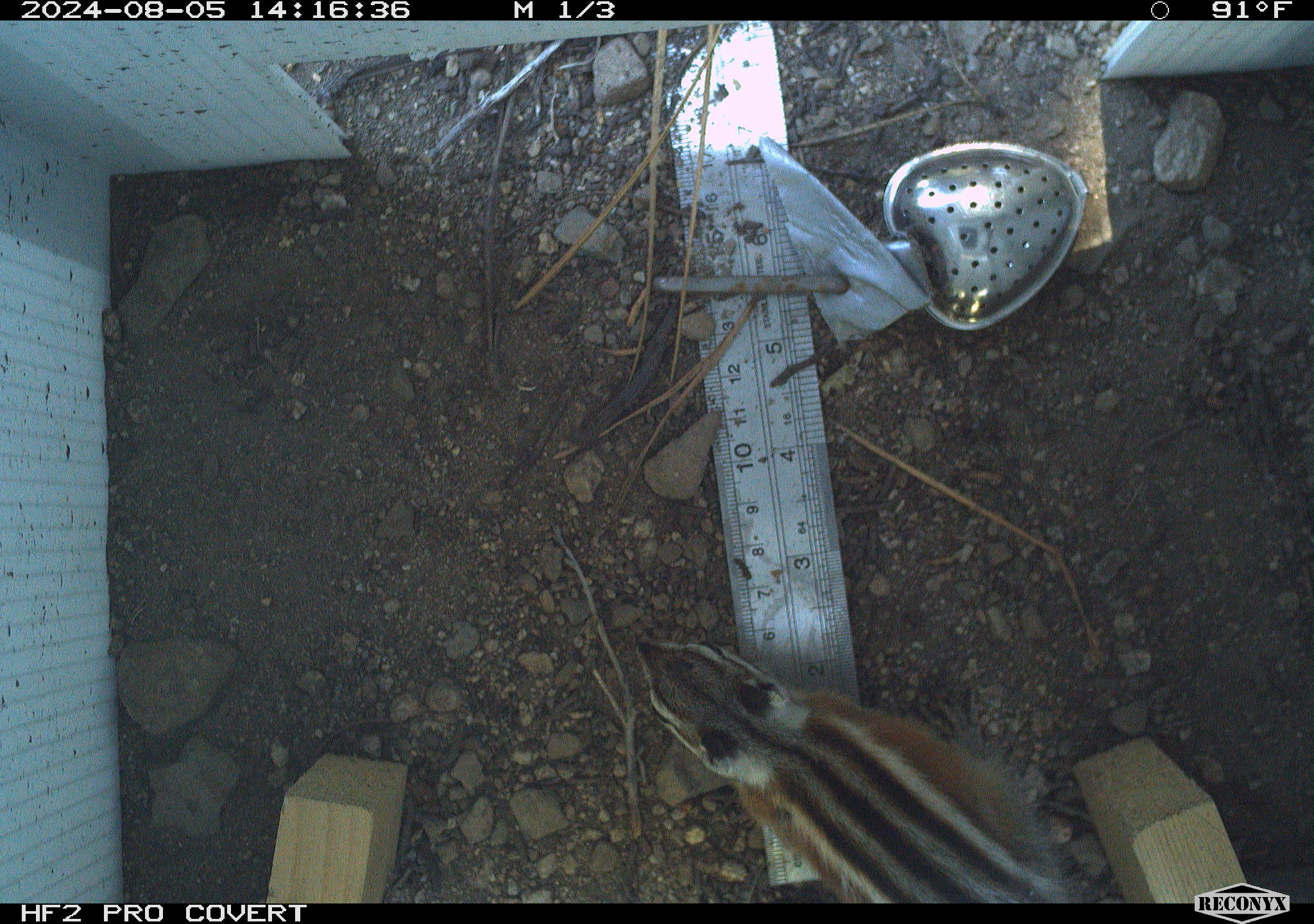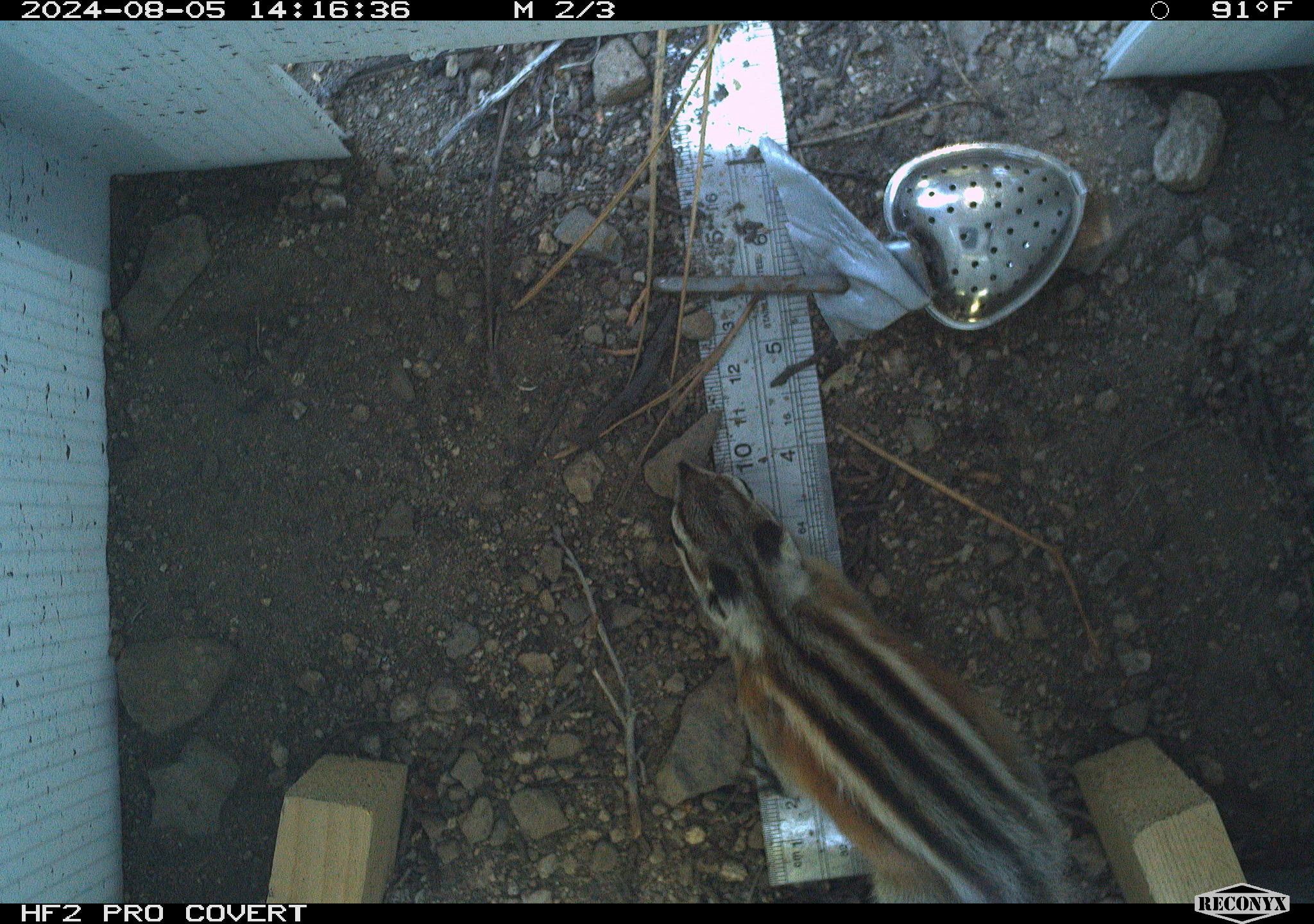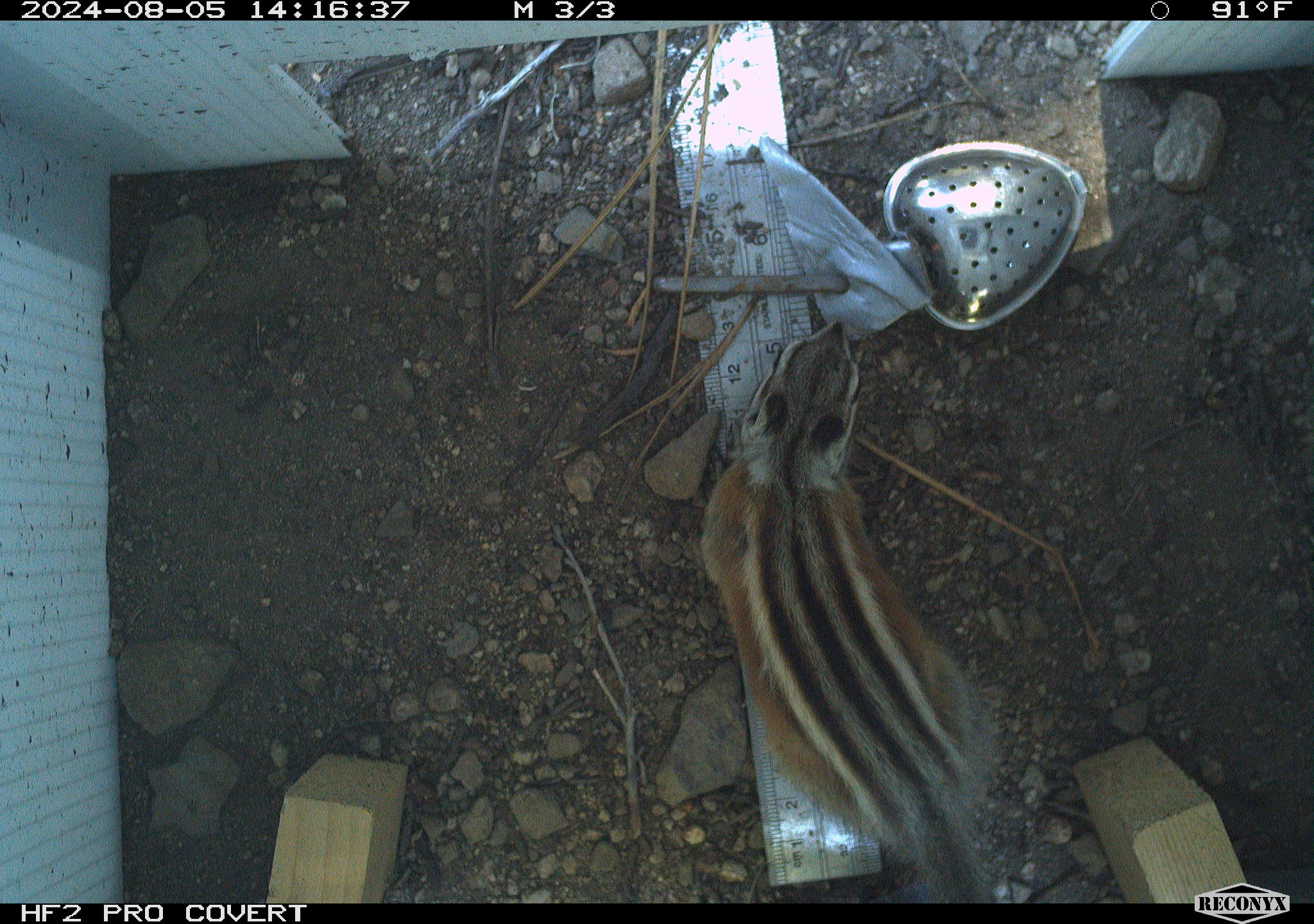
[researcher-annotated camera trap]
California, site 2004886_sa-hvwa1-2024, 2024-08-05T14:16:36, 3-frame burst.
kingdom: Animalia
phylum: Chordata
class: Mammalia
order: Rodentia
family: Sciuridae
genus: Neotamias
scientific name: Neotamias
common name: western chipmunks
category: neotamias species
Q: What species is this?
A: Neotamias species (western chipmunks) (Neotamias).